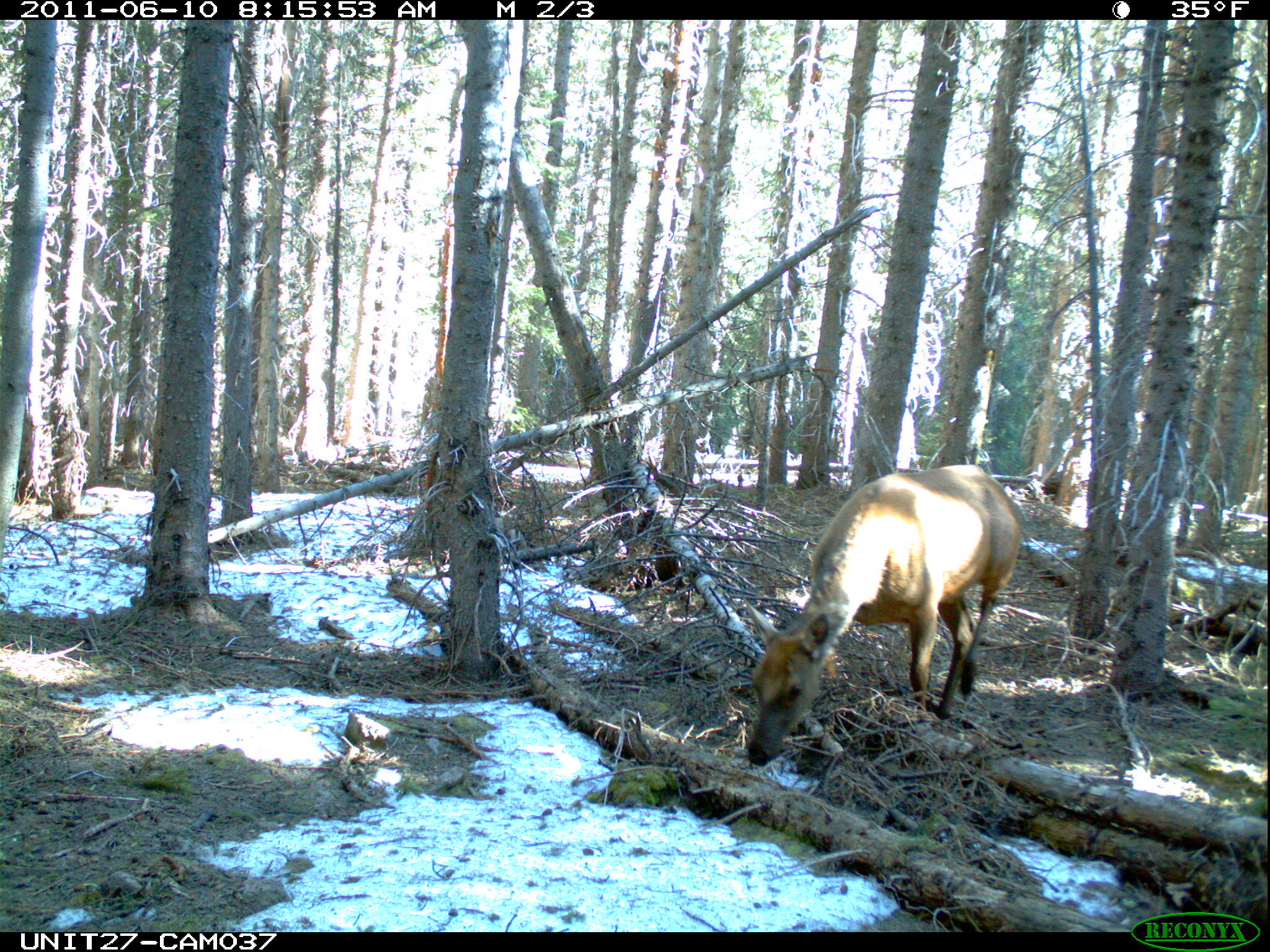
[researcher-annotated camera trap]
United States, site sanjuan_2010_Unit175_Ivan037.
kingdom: Animalia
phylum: Chordata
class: Mammalia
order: Artiodactyla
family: Cervidae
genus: Cervus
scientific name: Cervus elaphus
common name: red deer